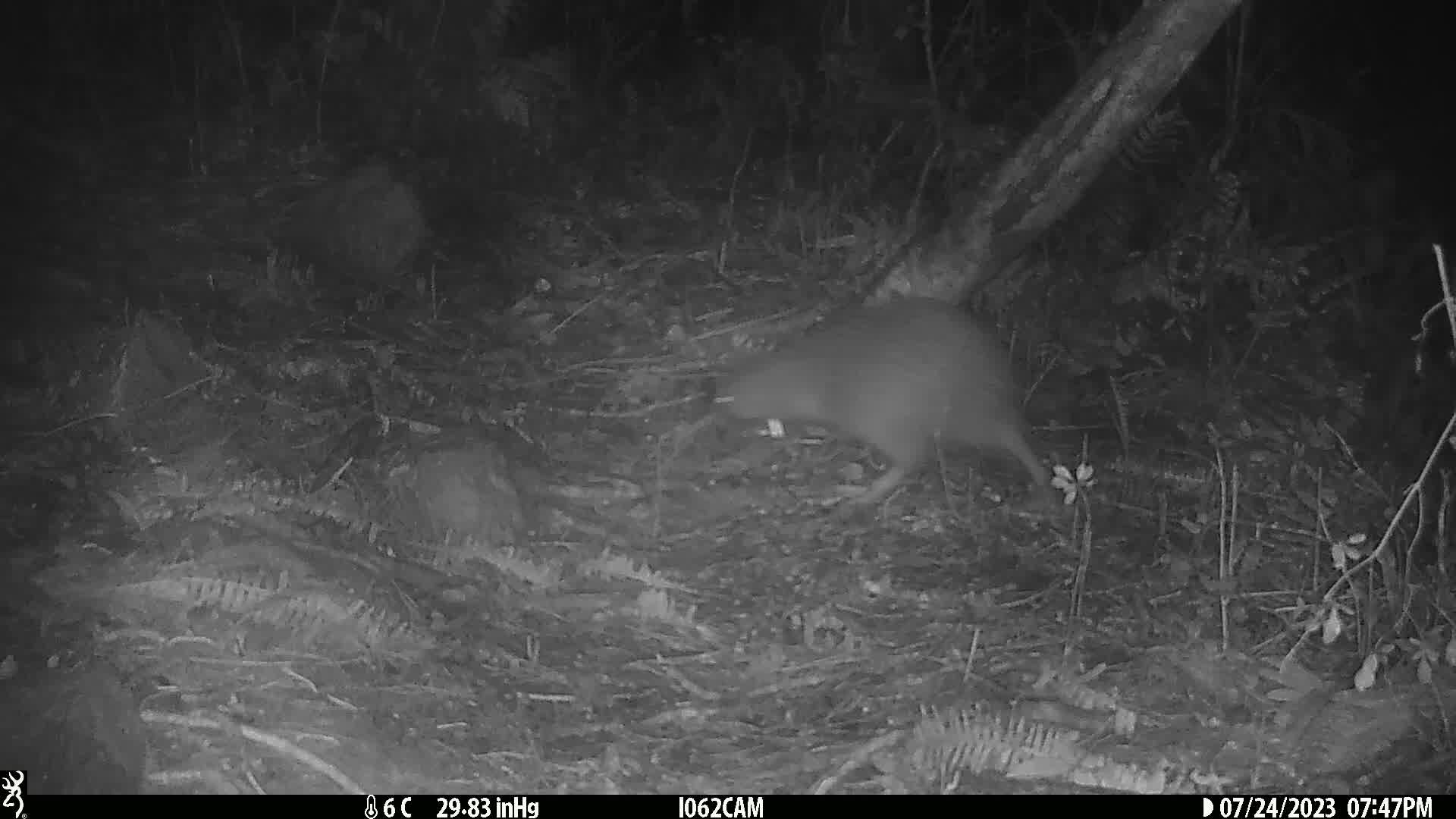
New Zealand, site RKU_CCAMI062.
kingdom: Animalia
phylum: Chordata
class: Aves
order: Apterygiformes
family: Apterygidae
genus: Apteryx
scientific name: Apteryx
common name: kiwi